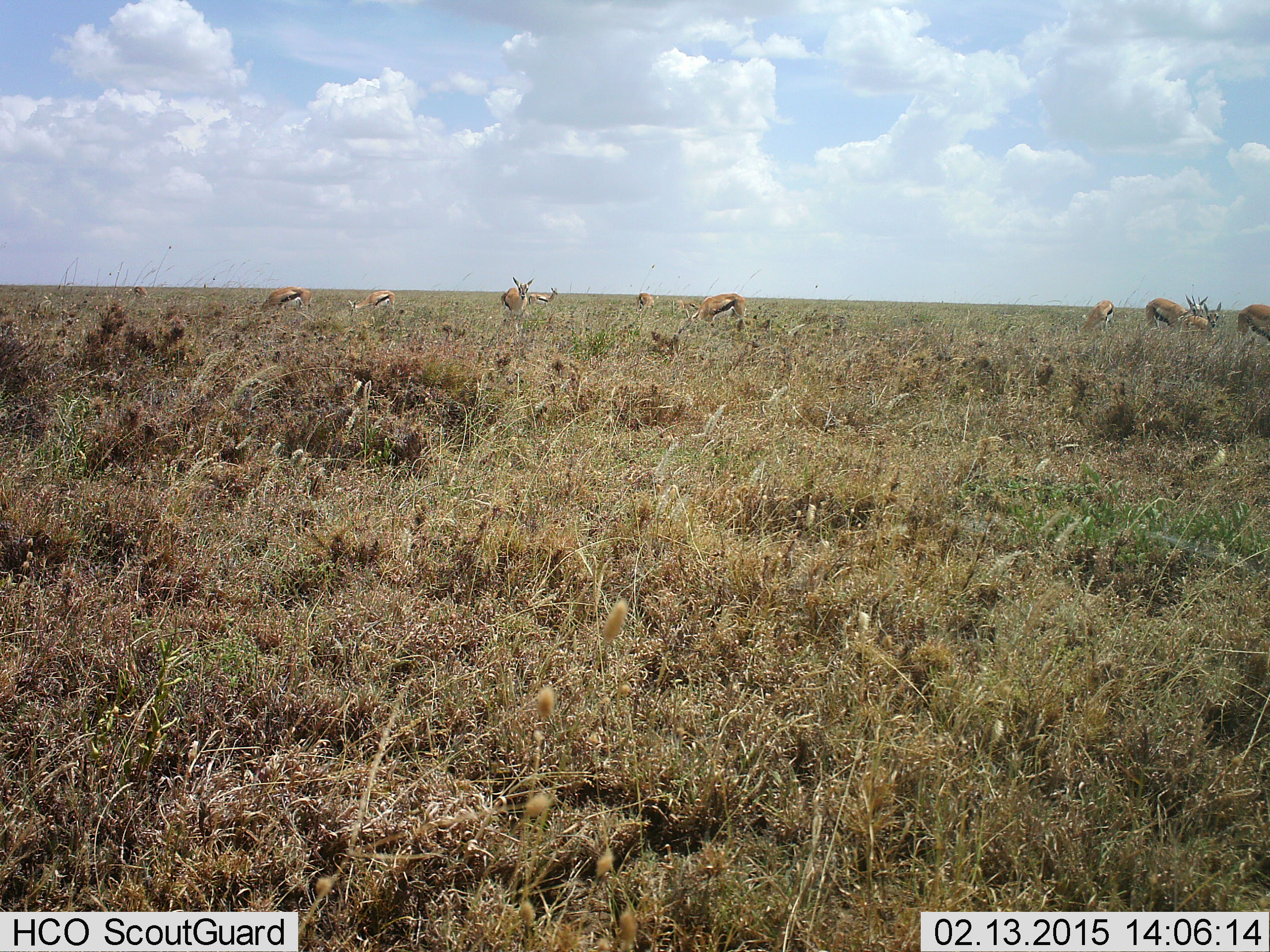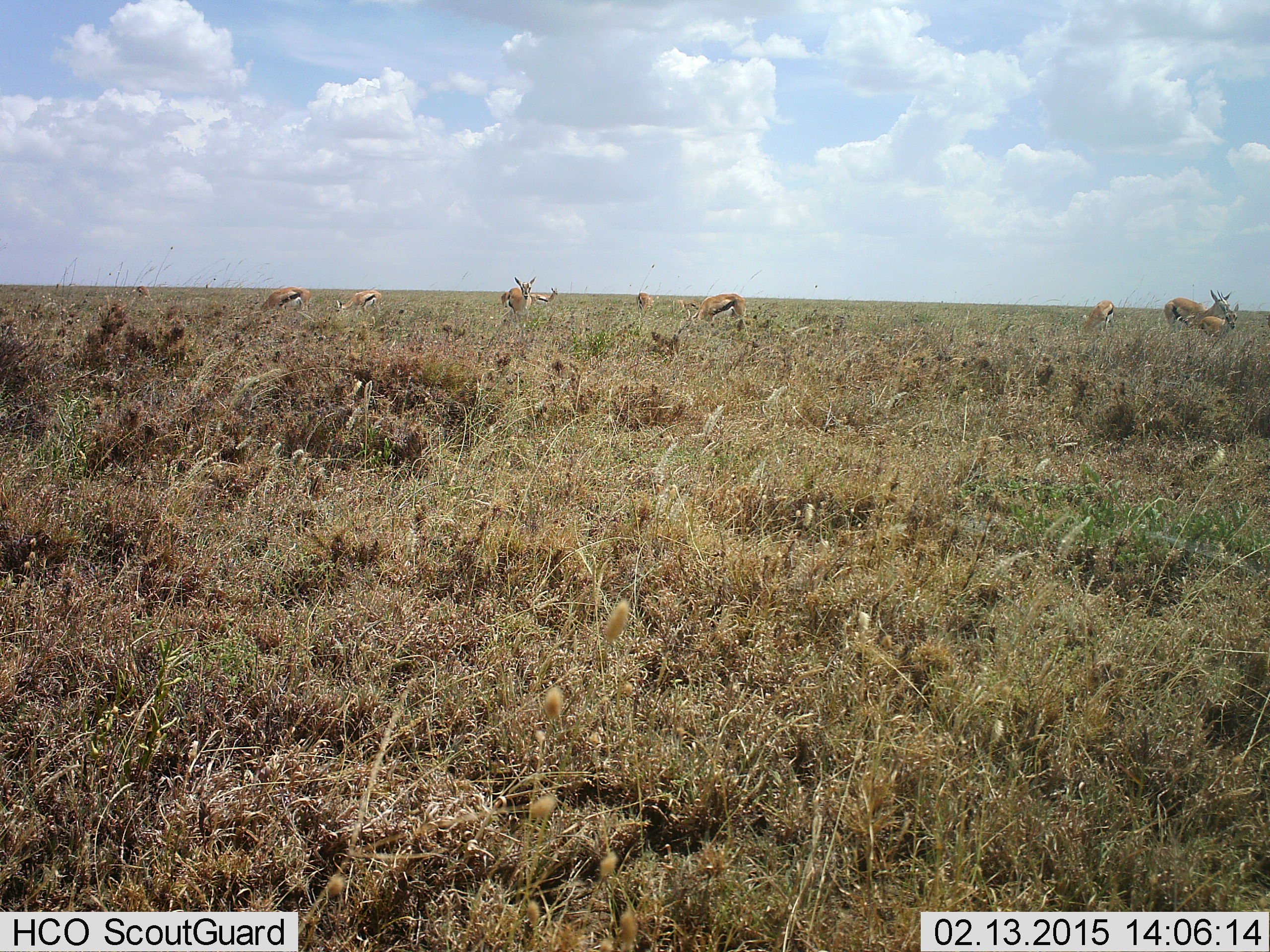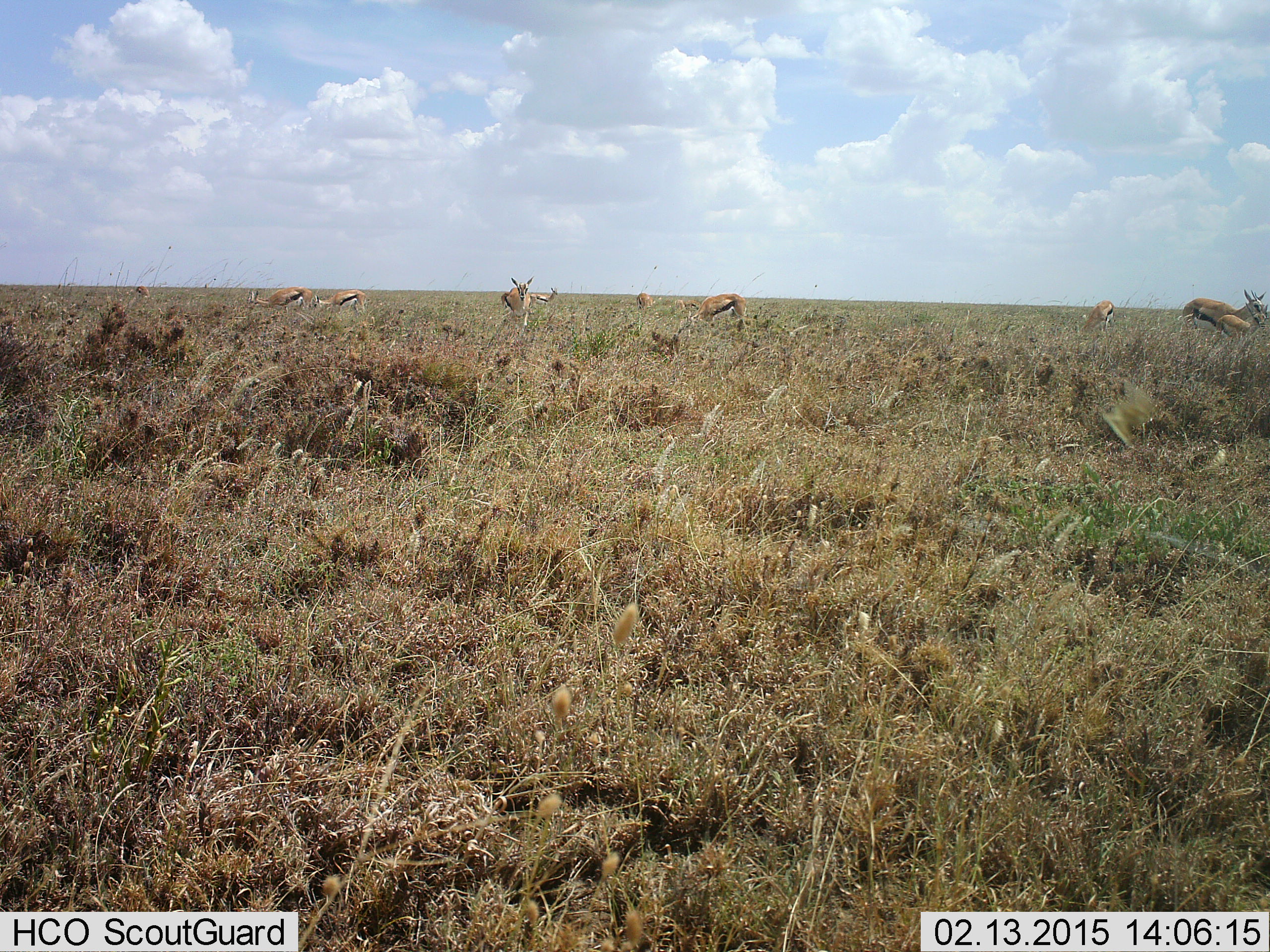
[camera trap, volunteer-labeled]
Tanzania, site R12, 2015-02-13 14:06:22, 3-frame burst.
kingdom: Animalia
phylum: Chordata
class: Mammalia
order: Artiodactyla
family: Bovidae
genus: Eudorcas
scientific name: Eudorcas thomsonii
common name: thomson's gazelle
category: gazellethomsons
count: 10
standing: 82%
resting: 0%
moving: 36%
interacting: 0%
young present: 18%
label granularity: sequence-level